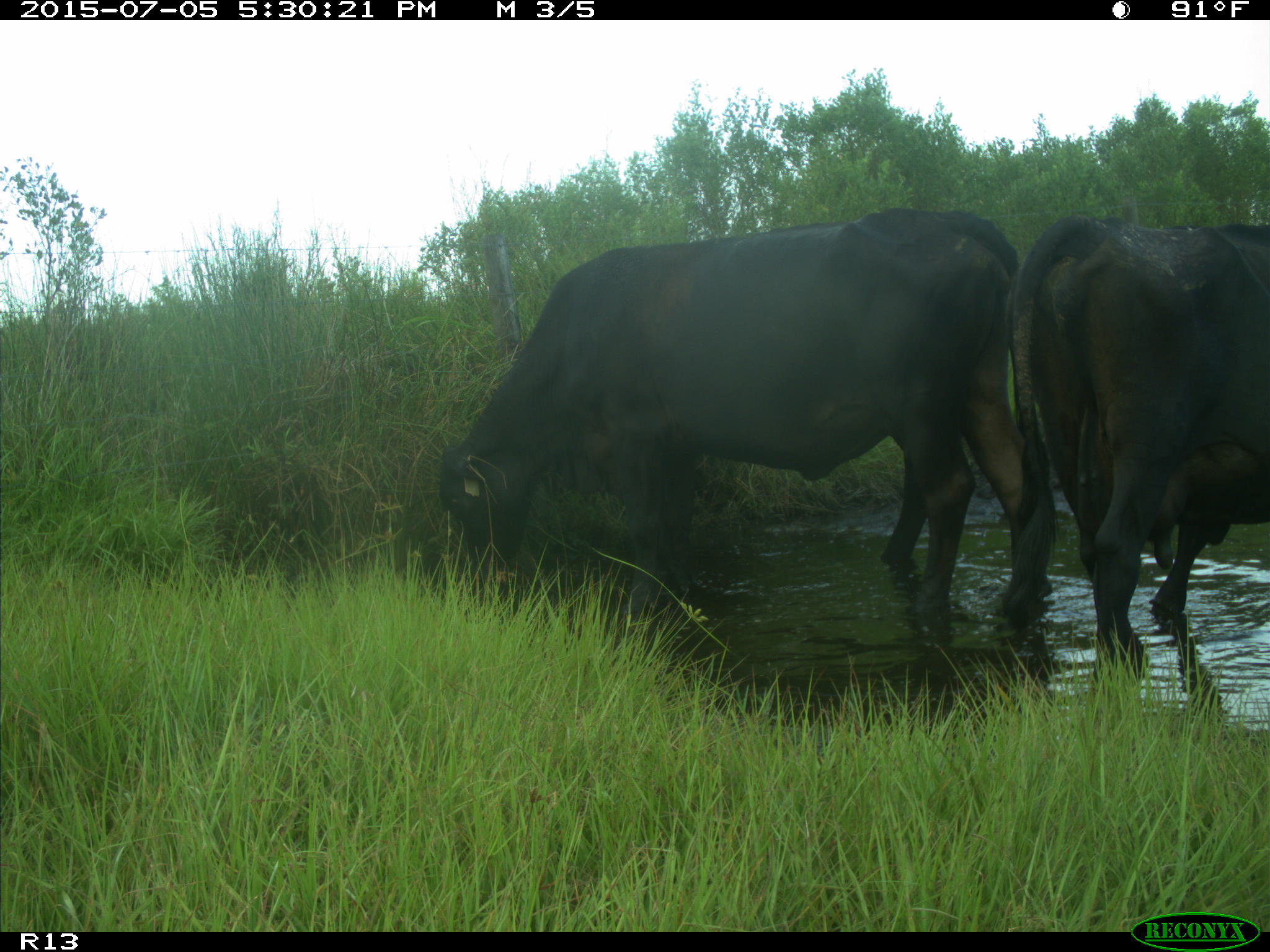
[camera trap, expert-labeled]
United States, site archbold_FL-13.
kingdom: Animalia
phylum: Chordata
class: Mammalia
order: Artiodactyla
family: Bovidae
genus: Bos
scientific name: Bos taurus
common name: domestic cow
Bos taurus (domestic cow).